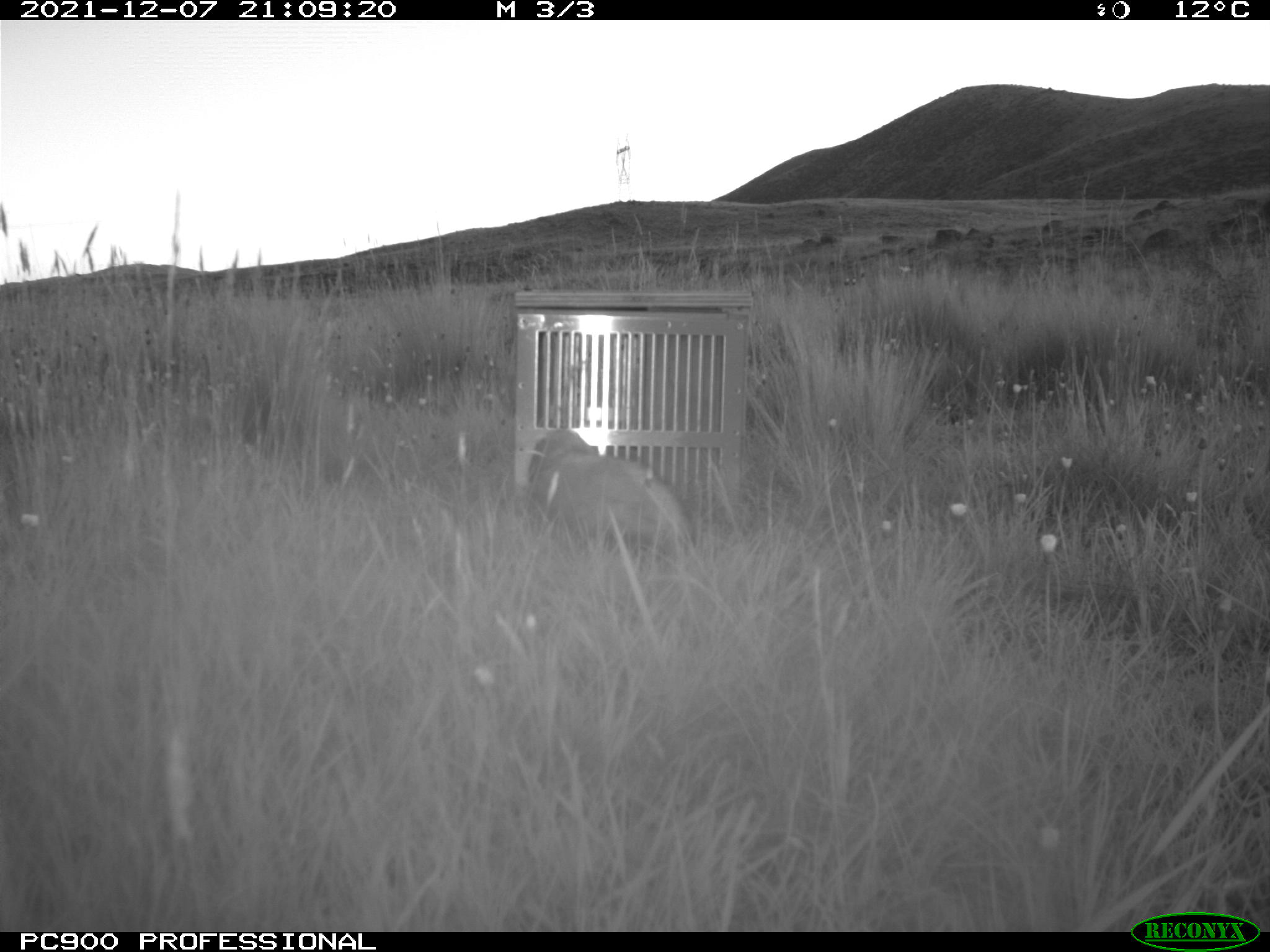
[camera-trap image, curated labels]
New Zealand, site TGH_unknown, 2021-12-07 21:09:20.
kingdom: Animalia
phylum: Chordata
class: Mammalia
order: Carnivora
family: Mustelidae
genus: Mustela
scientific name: Mustela furo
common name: ferret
Ferret (Mustela furo).